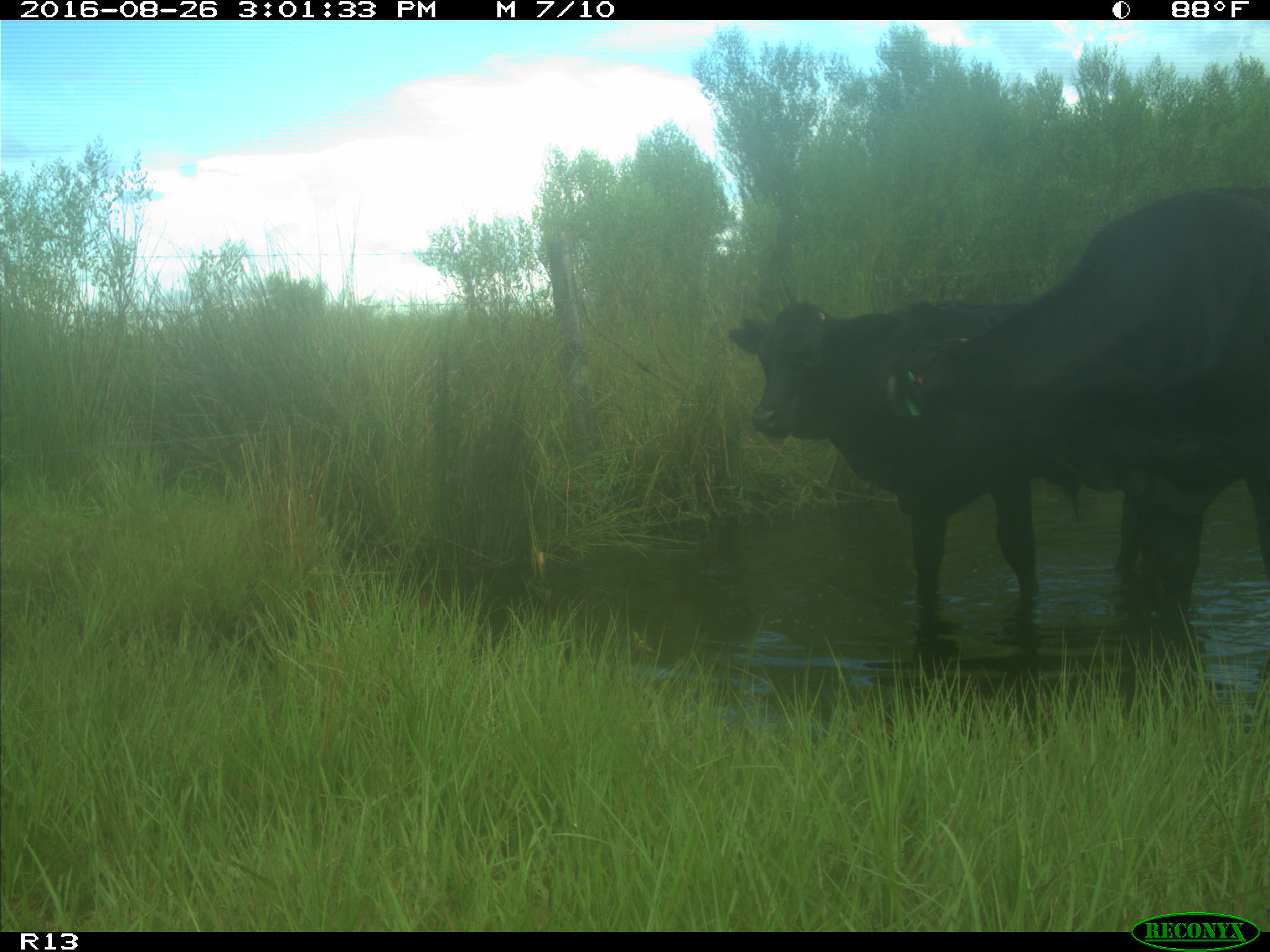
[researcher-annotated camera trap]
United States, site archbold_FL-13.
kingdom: Animalia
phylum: Chordata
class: Mammalia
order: Artiodactyla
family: Bovidae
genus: Bos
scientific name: Bos taurus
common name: domestic cow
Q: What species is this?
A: Bos taurus (domestic cow).